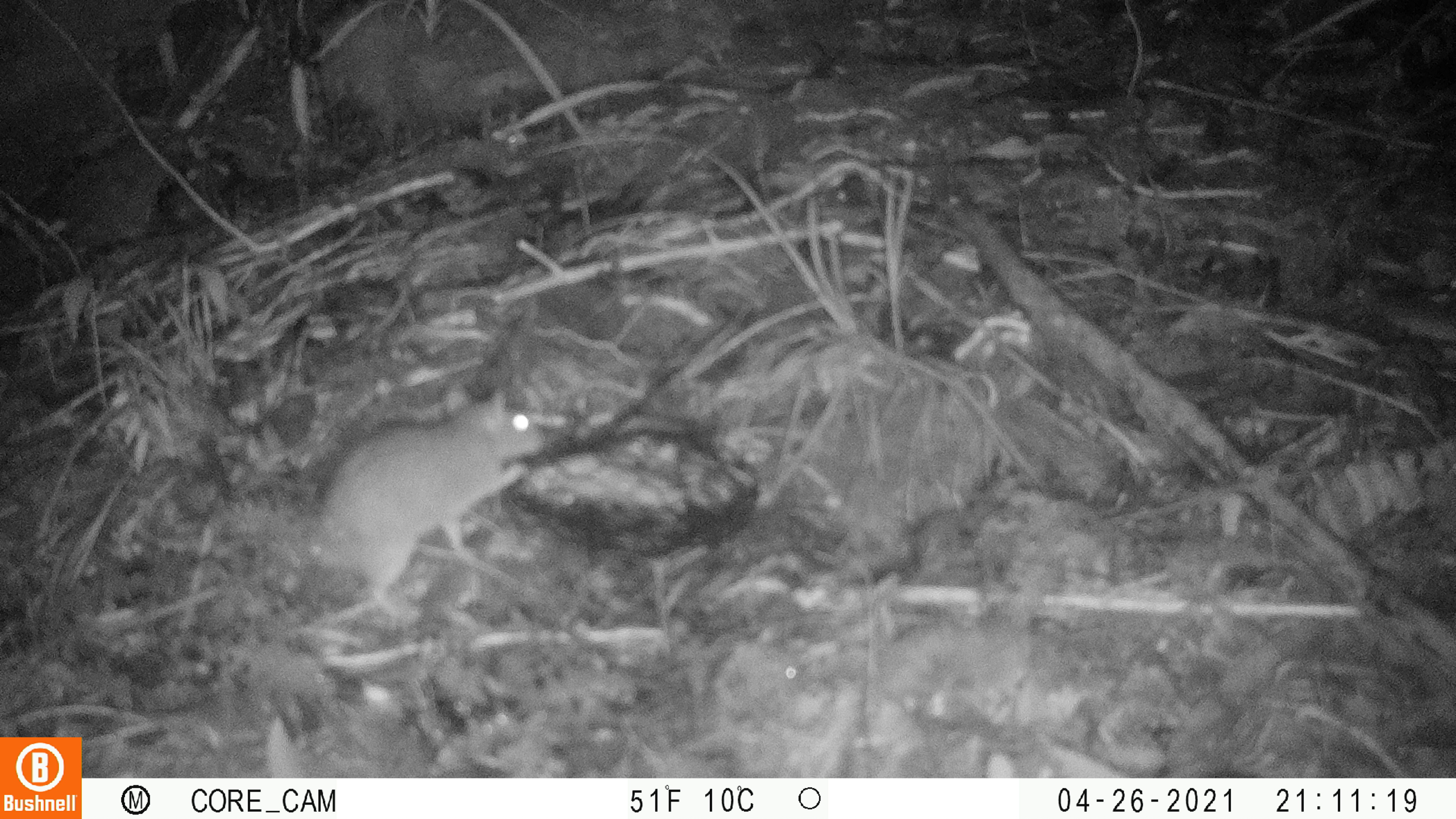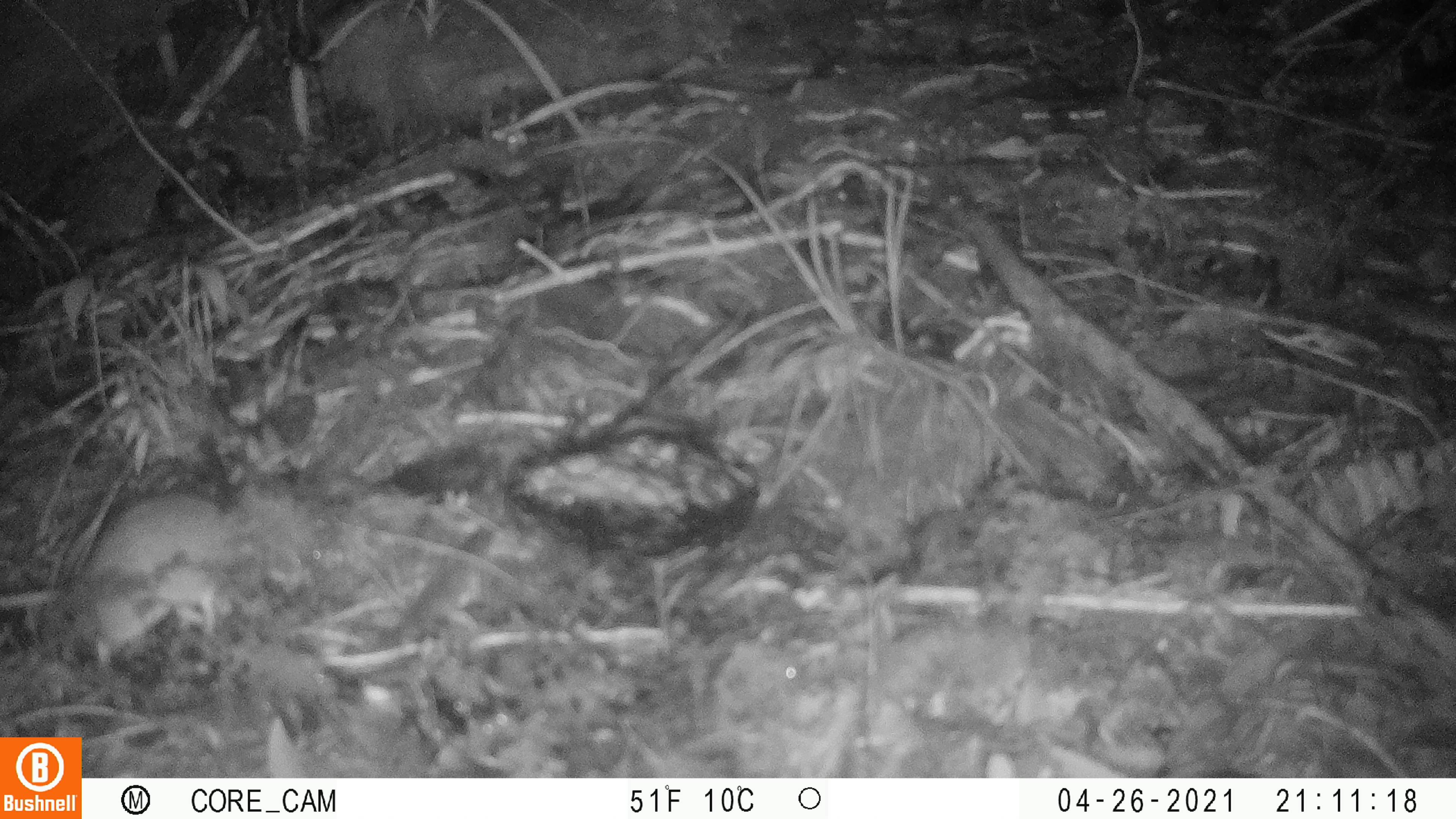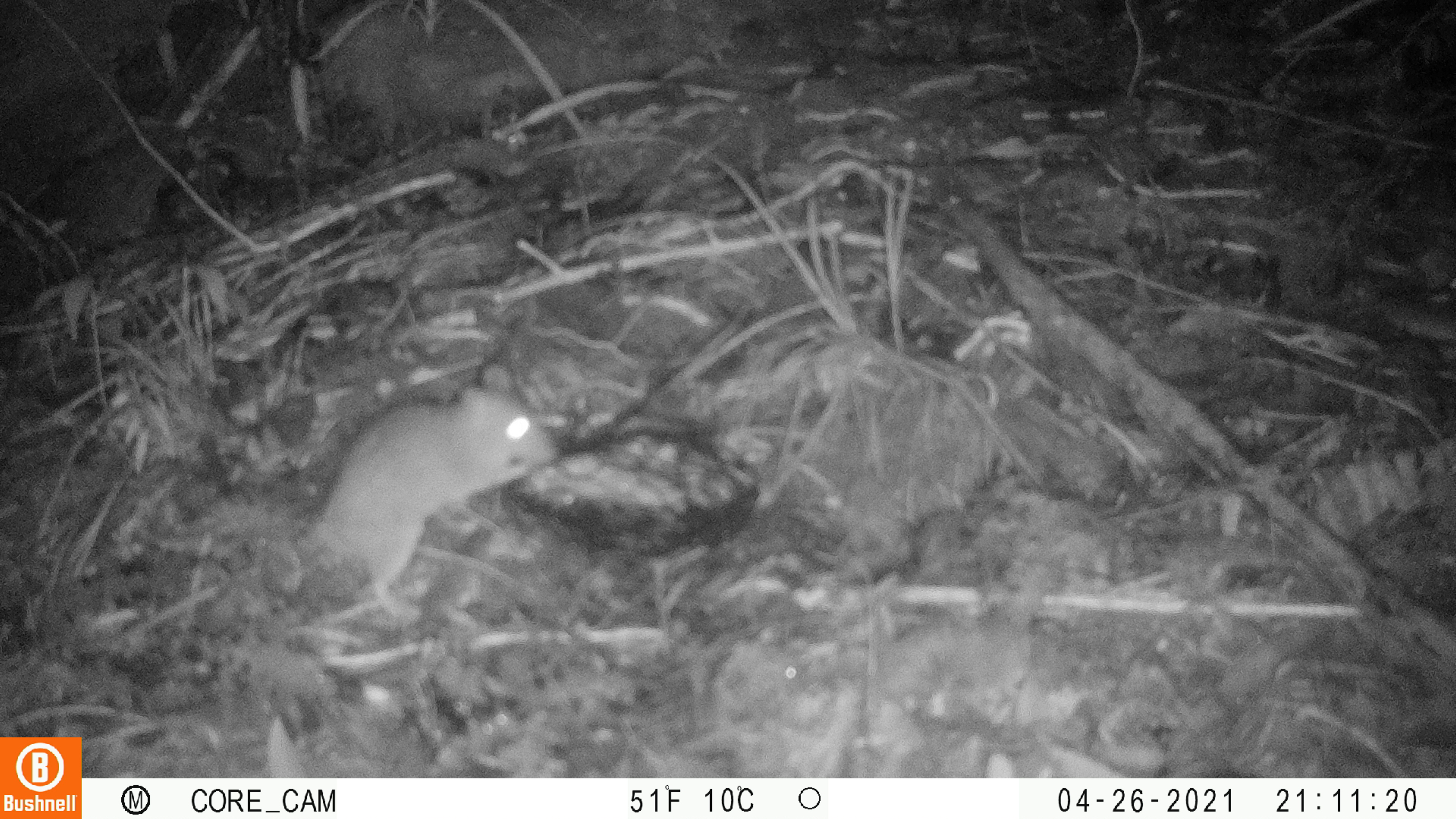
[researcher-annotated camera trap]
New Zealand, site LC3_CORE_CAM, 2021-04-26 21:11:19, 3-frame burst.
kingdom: Animalia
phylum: Chordata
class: Mammalia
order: Rodentia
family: Muridae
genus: Rattus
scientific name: Rattus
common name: rat